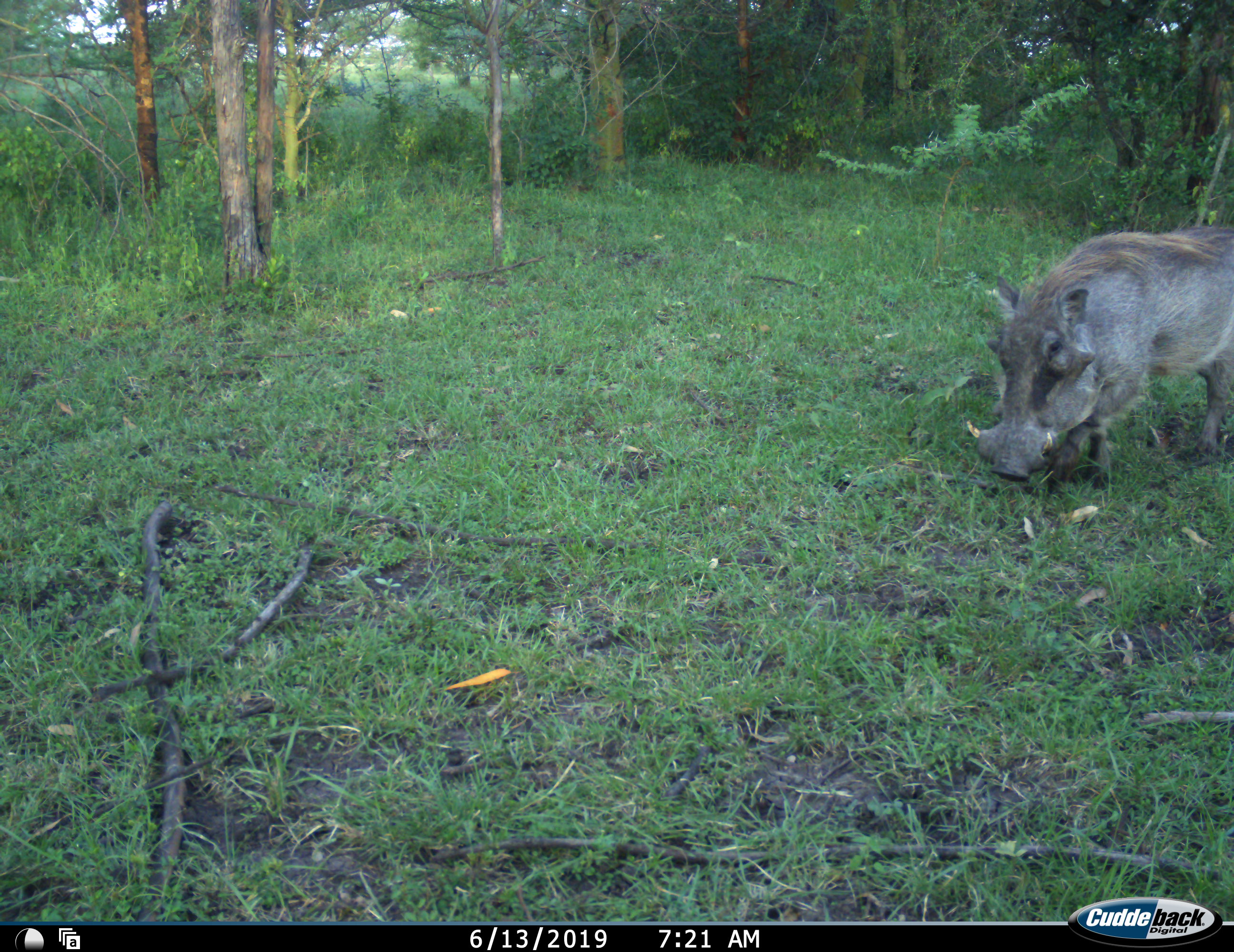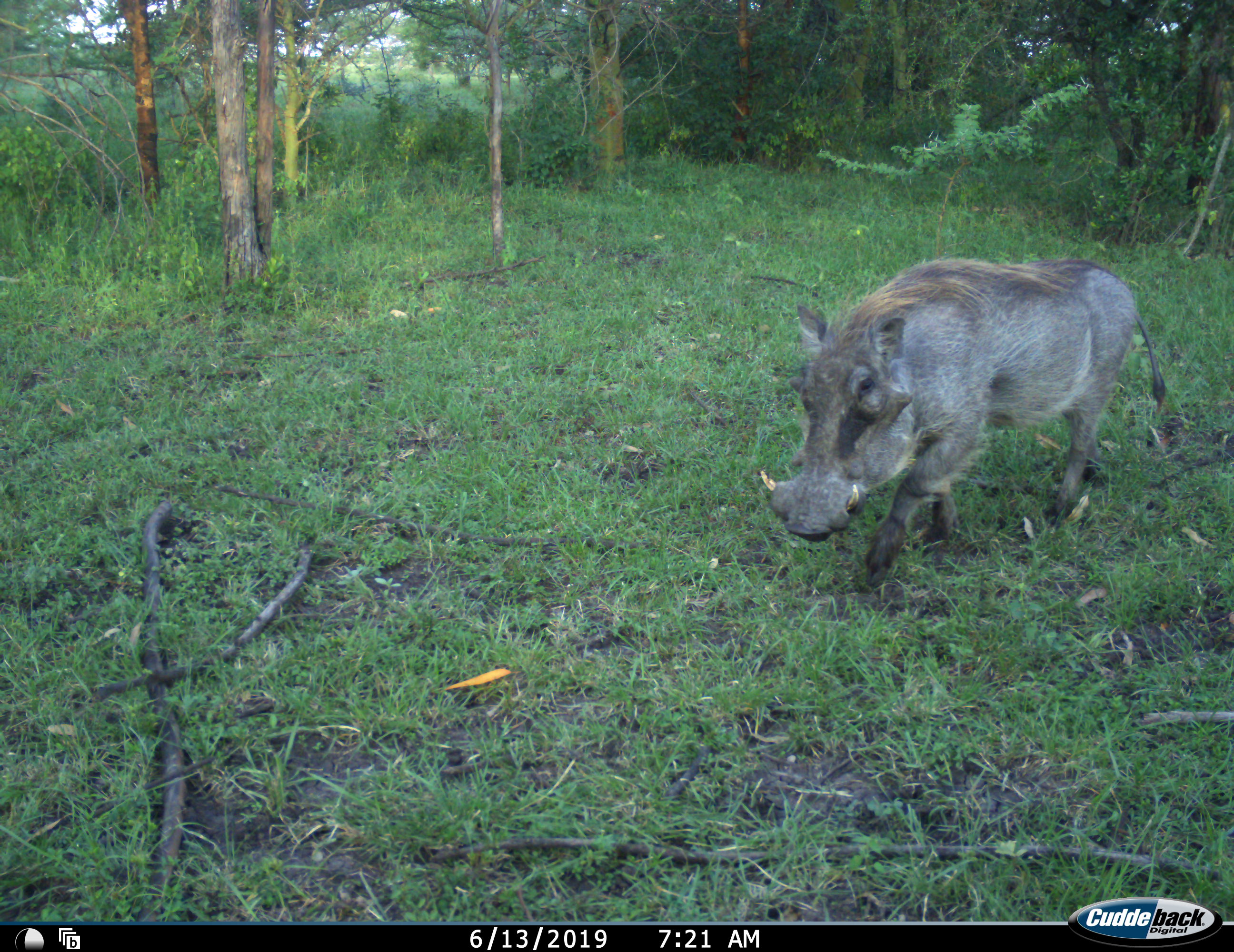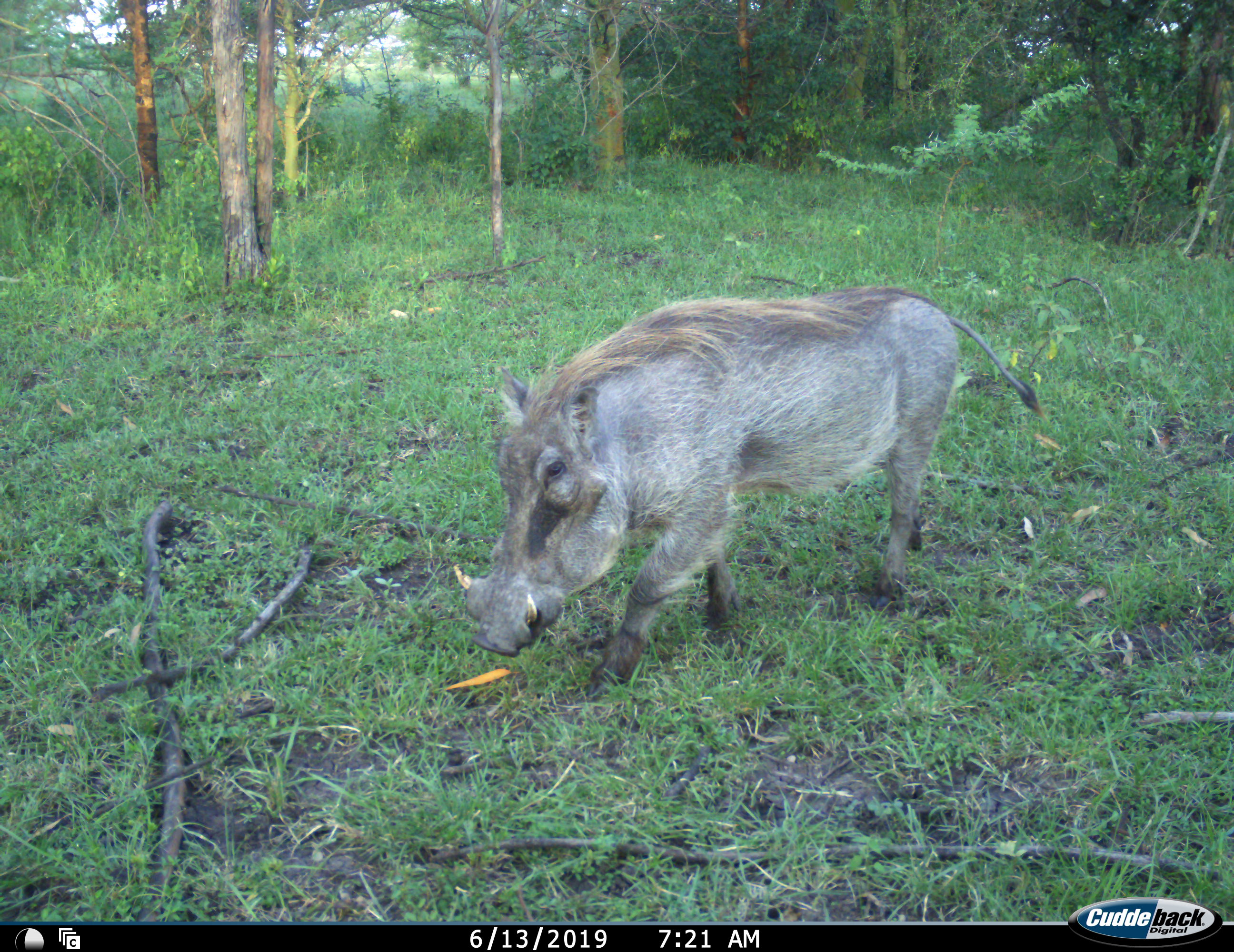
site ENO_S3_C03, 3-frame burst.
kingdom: Animalia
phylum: Chordata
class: Mammalia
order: Artiodactyla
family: Suidae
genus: Phacochoerus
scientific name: Phacochoerus africanus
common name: warthog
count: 1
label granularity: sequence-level